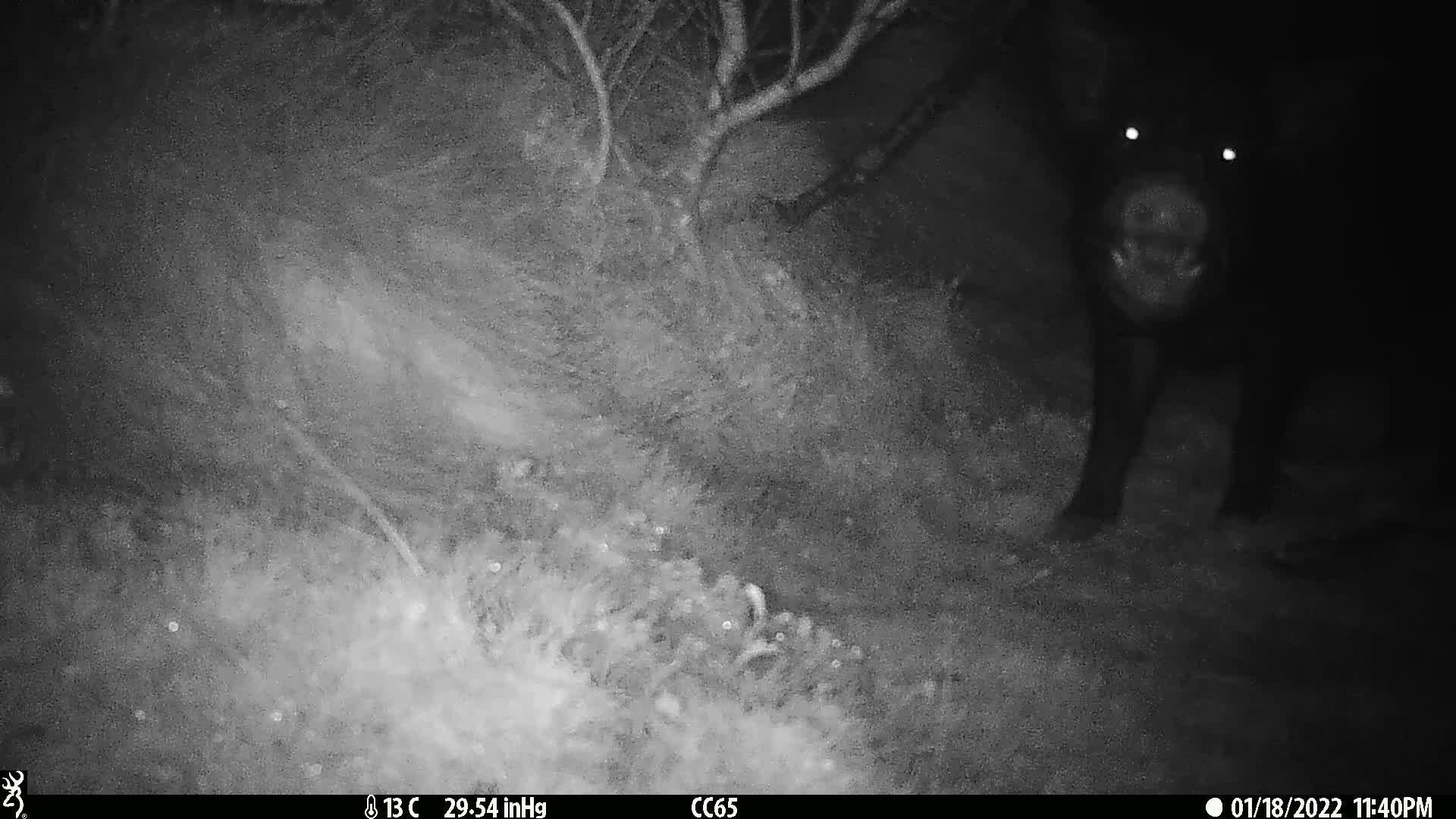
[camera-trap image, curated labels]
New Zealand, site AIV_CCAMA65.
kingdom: Animalia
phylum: Chordata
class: Mammalia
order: Artiodactyla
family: Suidae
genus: Sus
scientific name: Sus scrofa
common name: pig